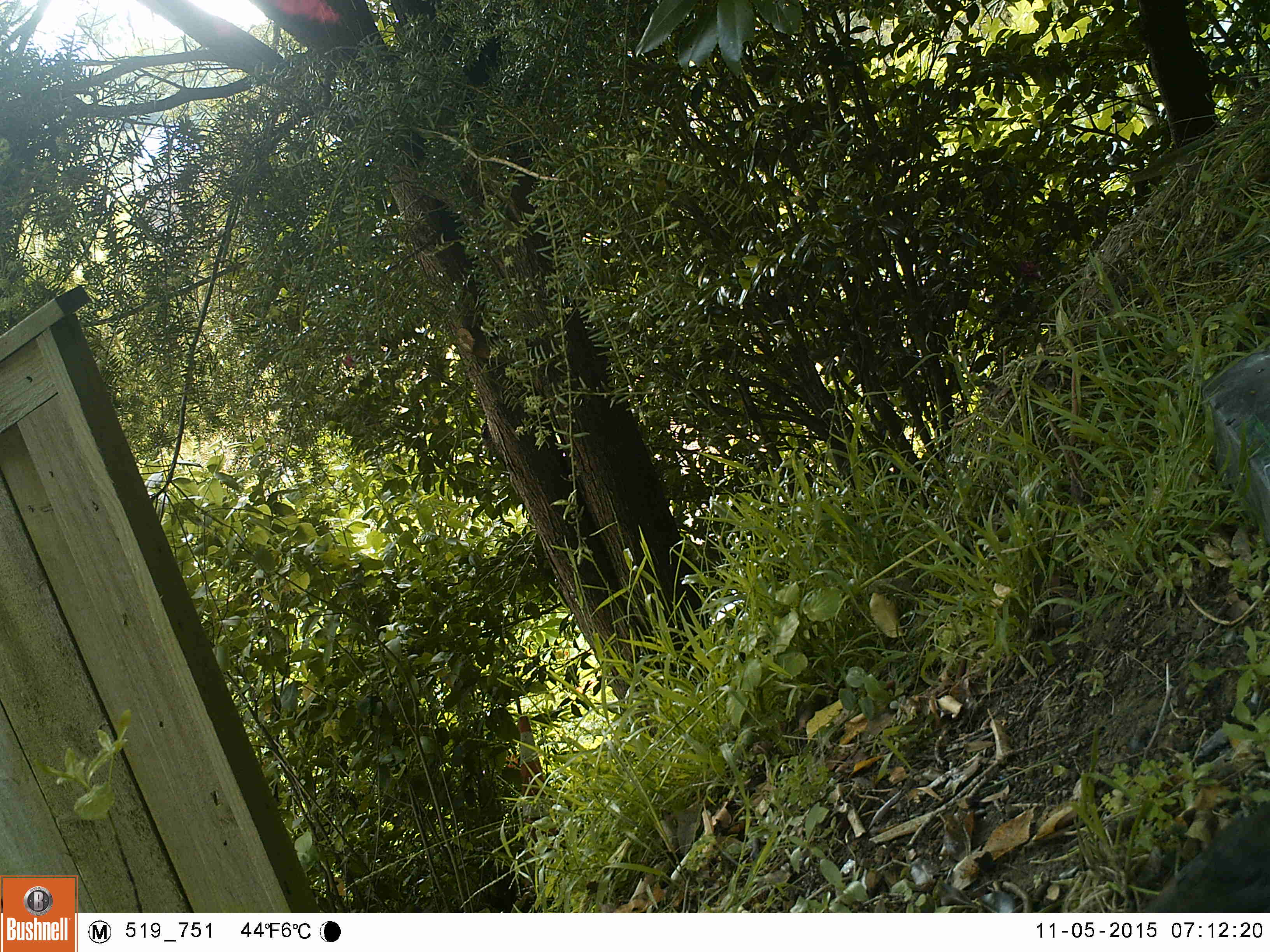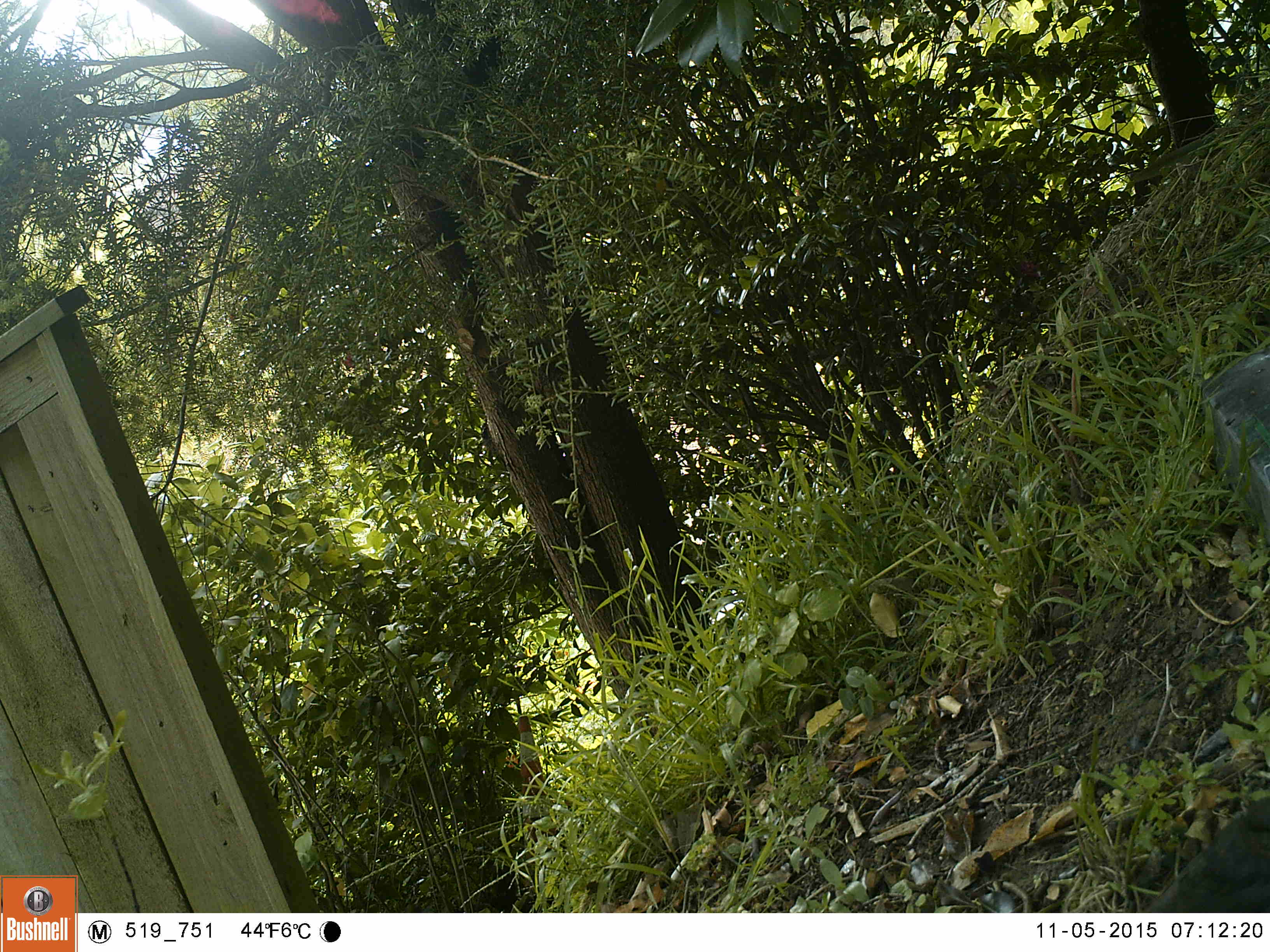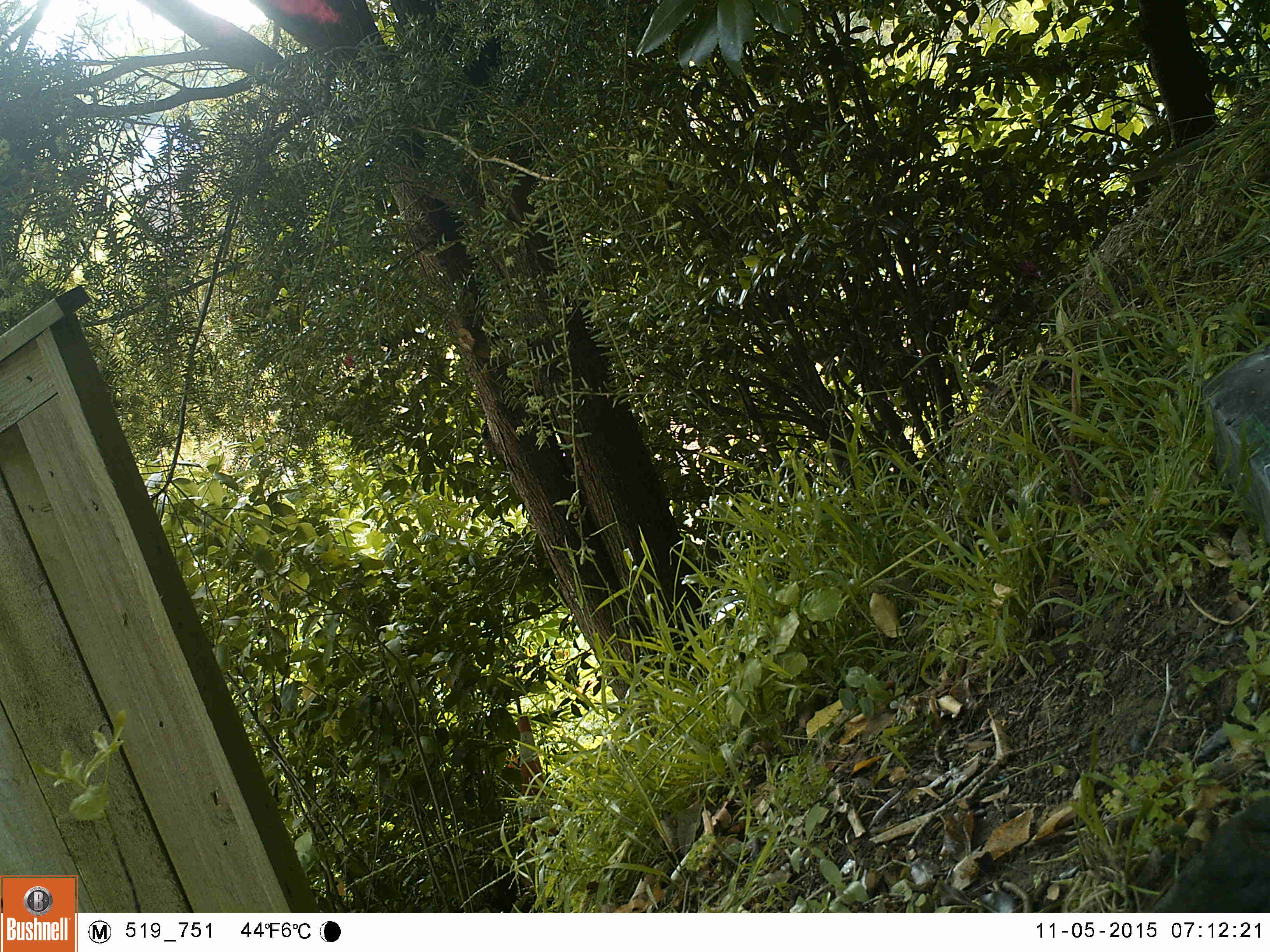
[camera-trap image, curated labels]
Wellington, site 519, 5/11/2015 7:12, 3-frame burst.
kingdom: Animalia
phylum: Chordata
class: Aves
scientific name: Aves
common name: bird